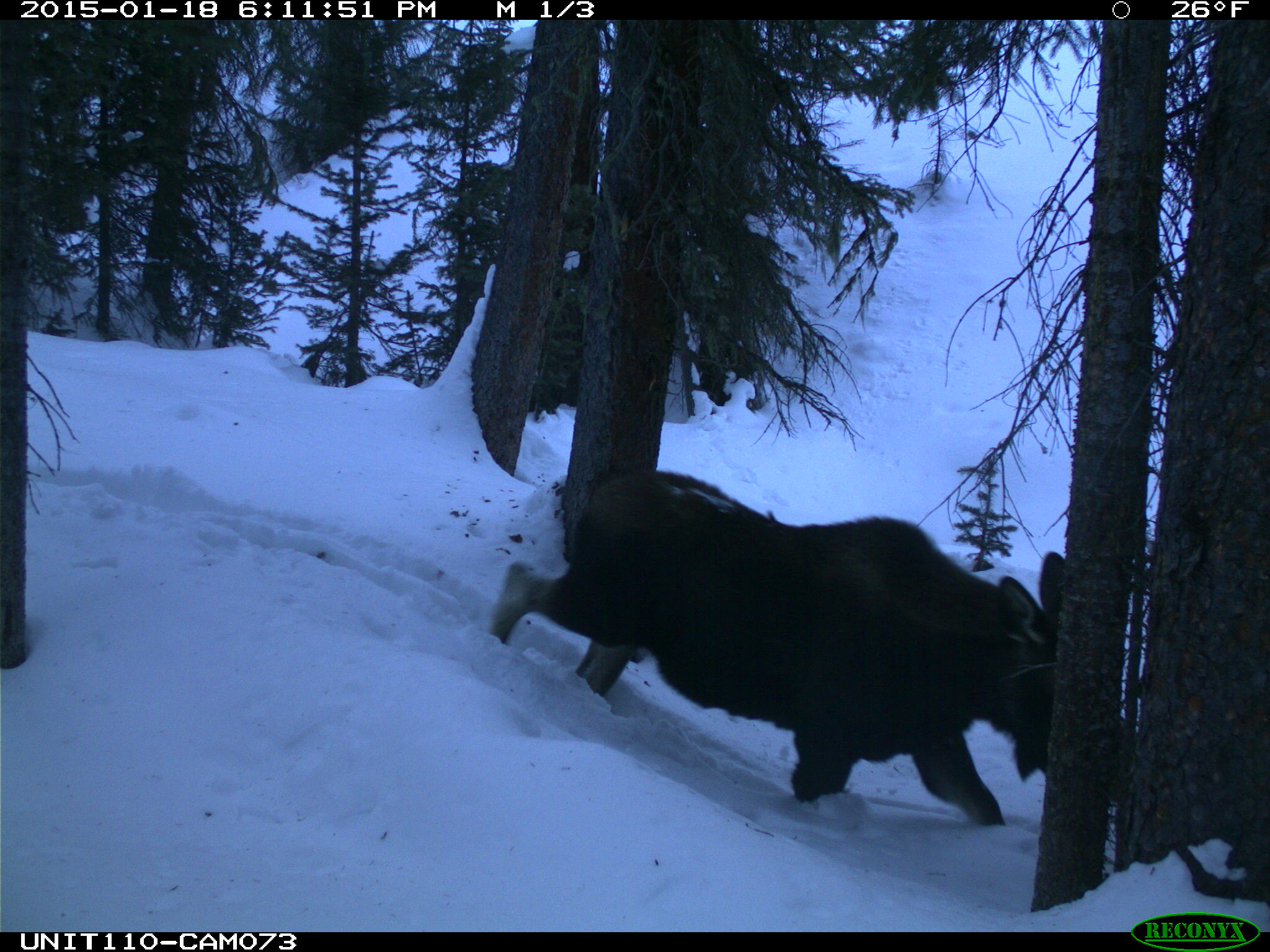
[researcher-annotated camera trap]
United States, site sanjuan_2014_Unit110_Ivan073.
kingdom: Animalia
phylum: Chordata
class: Mammalia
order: Artiodactyla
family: Cervidae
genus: Alces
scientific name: Alces alces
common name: moose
Alces alces (moose).